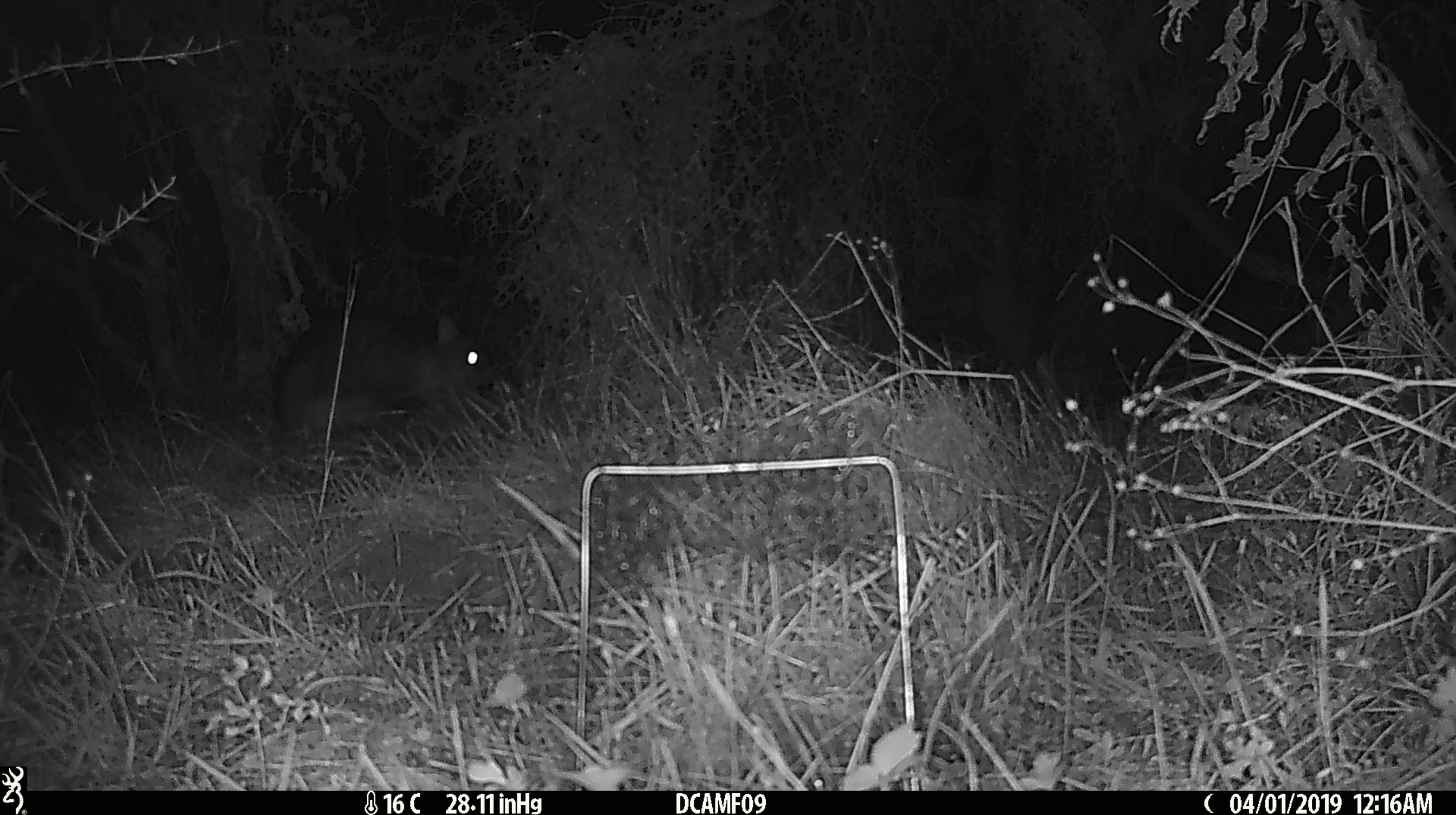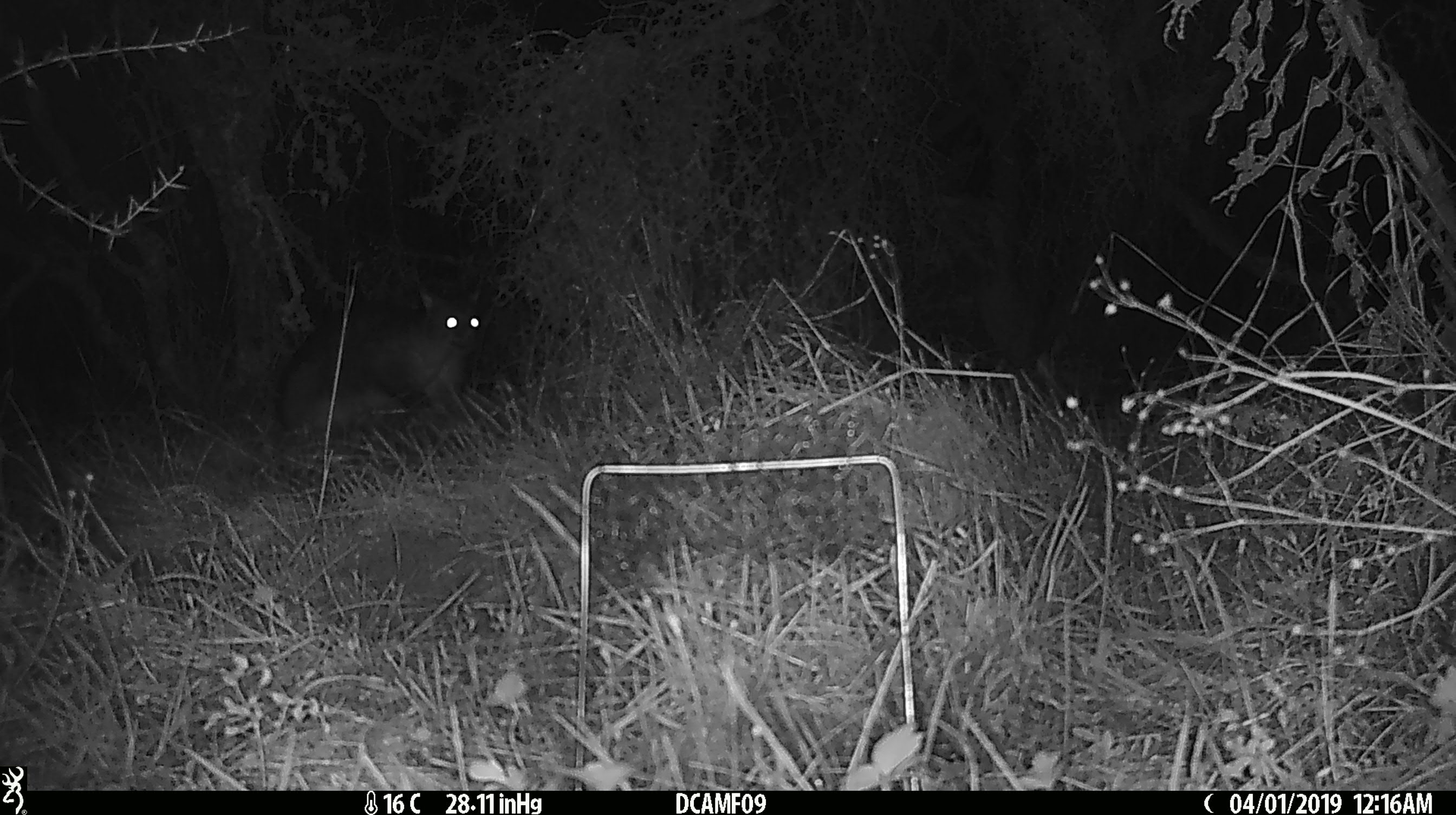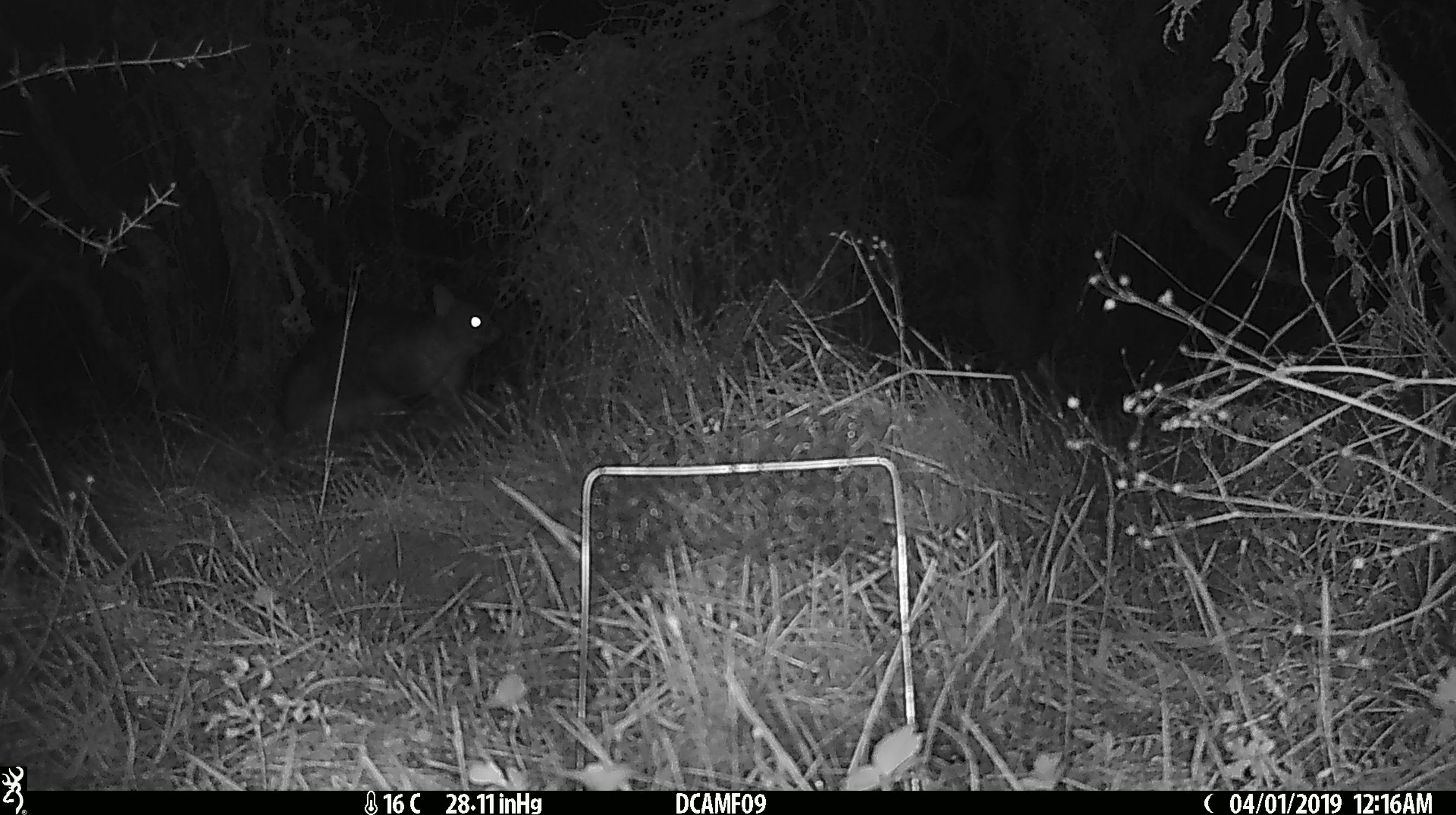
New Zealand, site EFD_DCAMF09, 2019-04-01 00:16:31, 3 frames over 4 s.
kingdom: Animalia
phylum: Chordata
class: Mammalia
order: Diprotodontia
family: Phalangeridae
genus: Trichosurus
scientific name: Trichosurus vulpecula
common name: common brushtail possum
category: possum